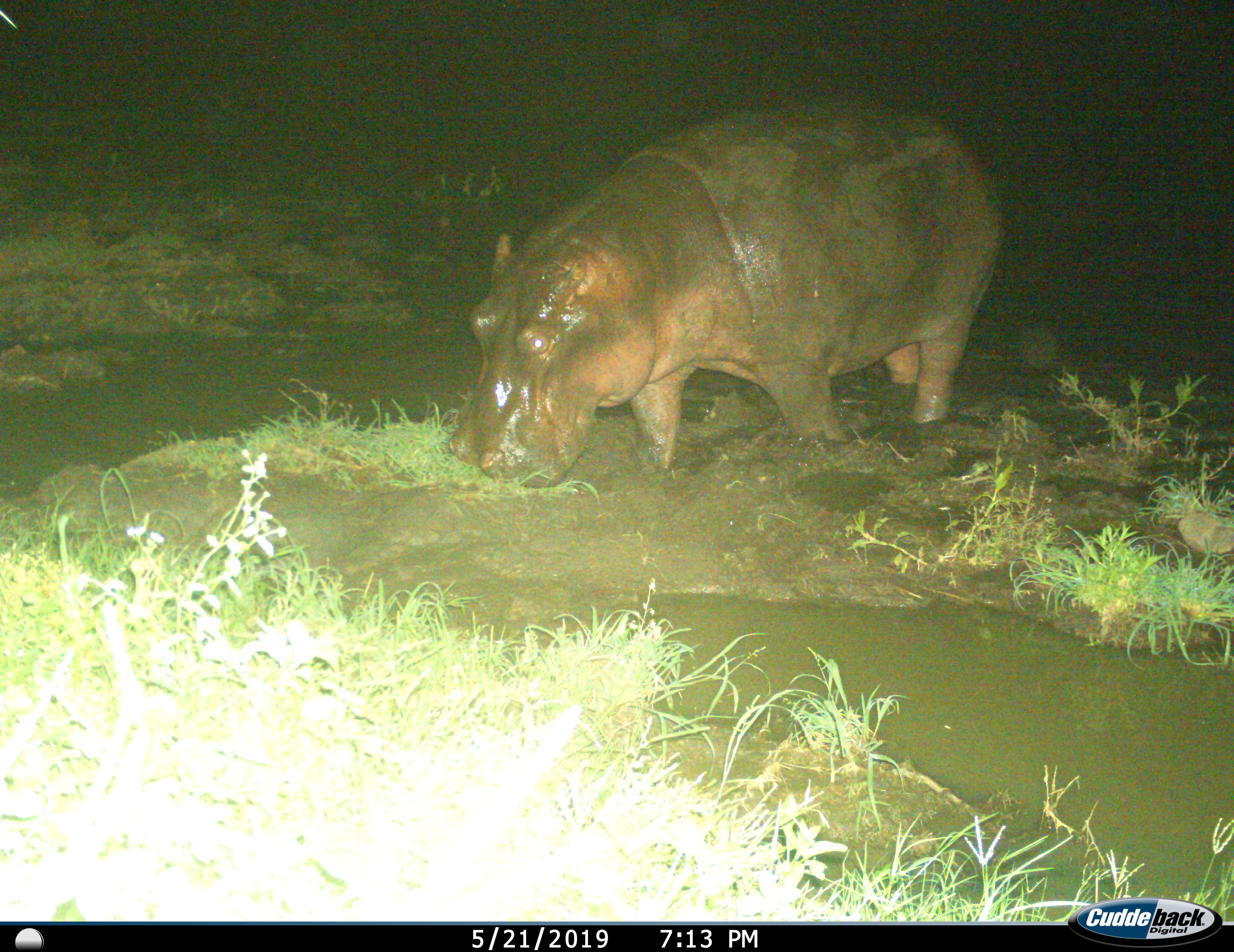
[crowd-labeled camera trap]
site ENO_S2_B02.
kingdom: Animalia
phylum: Chordata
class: Mammalia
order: Artiodactyla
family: Hippopotamidae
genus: Hippopotamus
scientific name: Hippopotamus amphibius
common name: hippopotamus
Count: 1.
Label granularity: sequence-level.